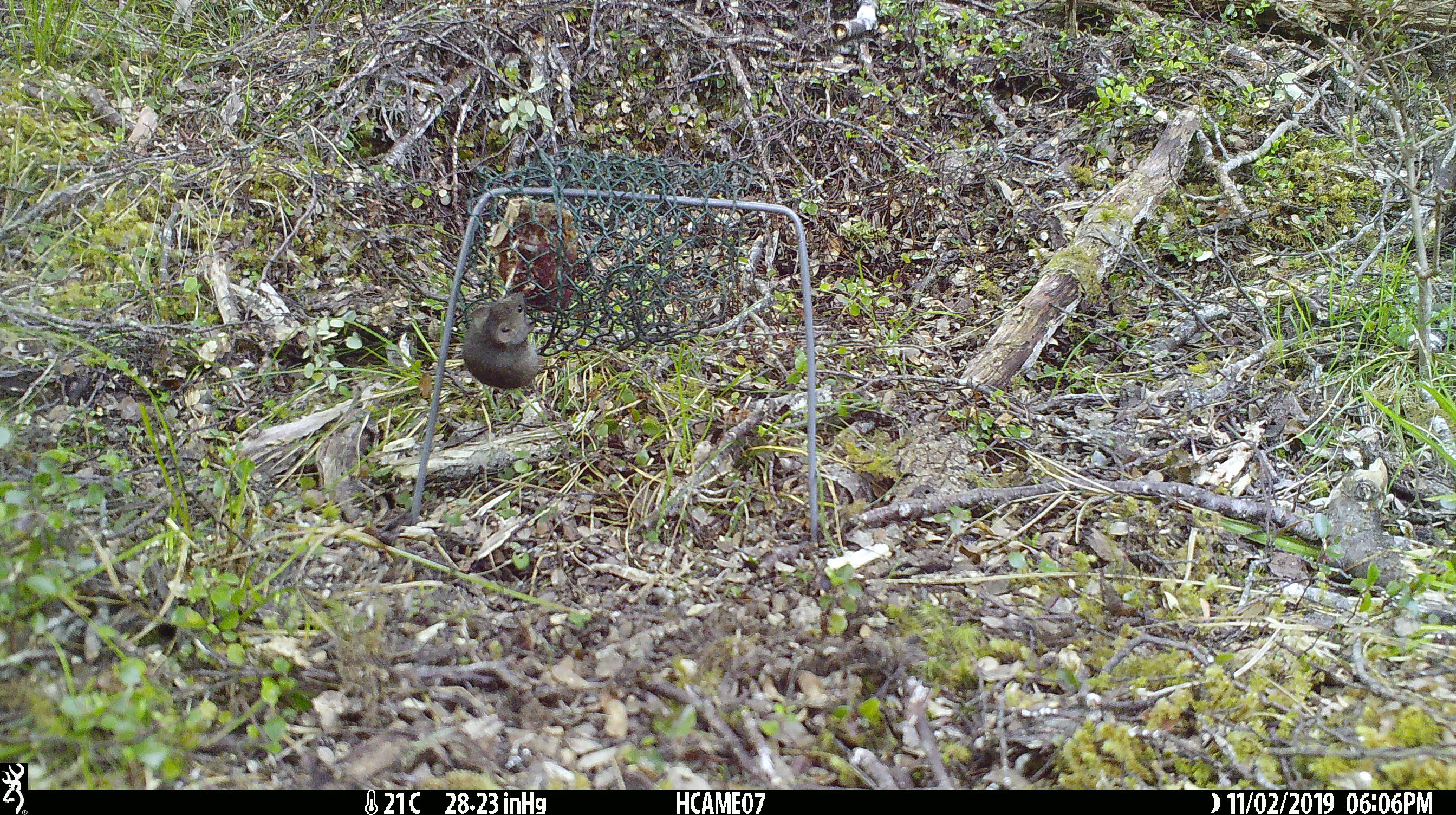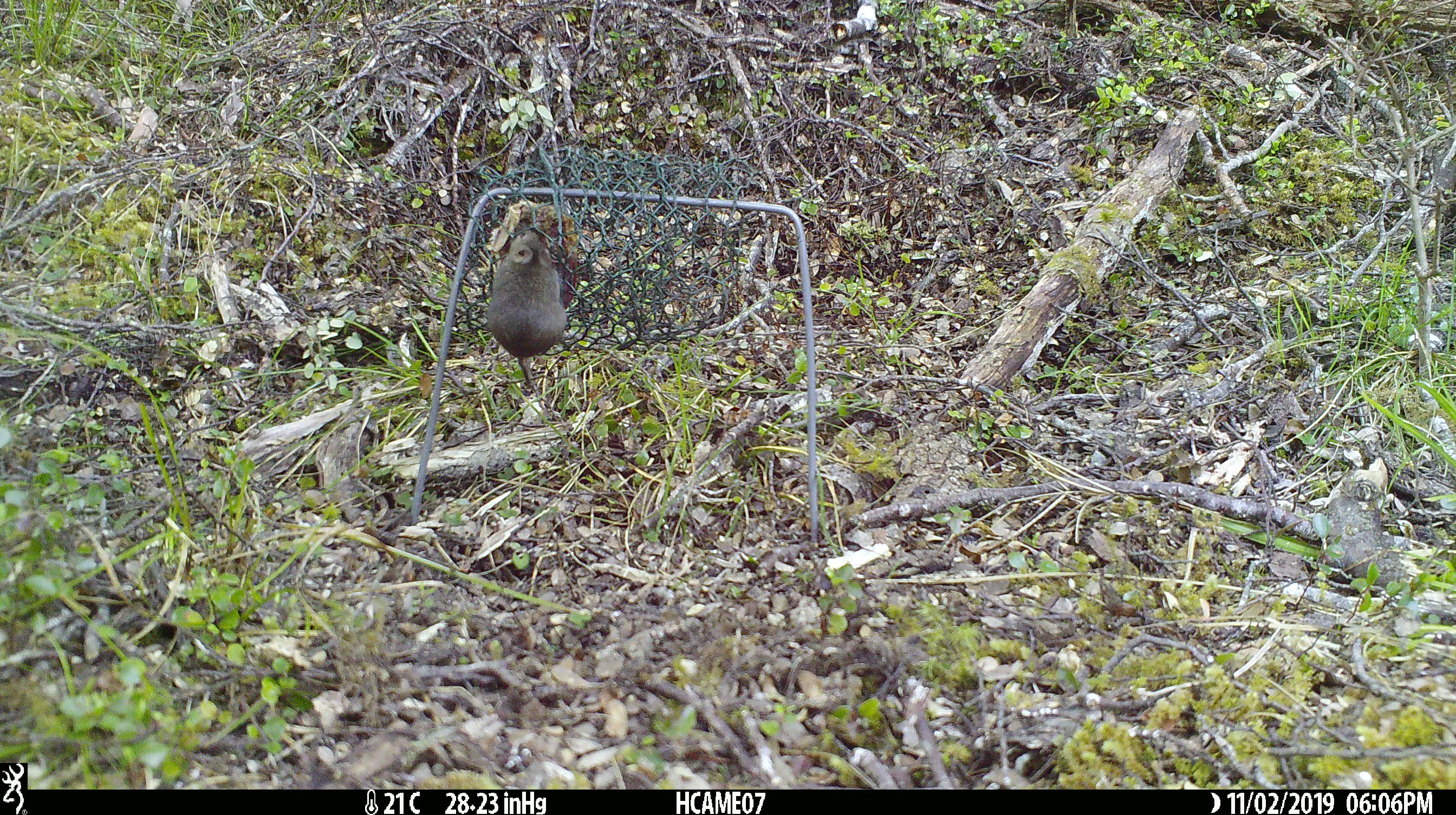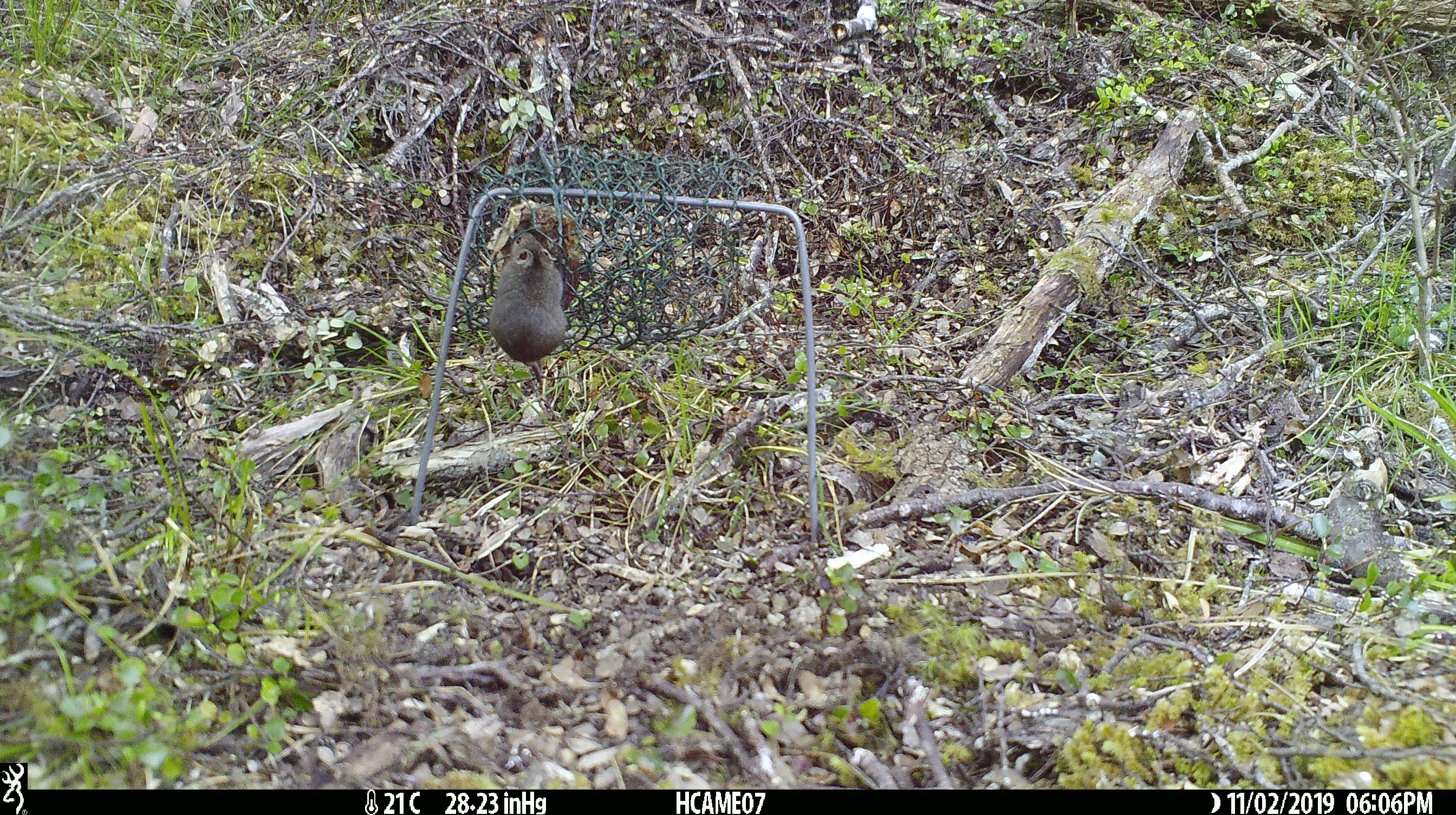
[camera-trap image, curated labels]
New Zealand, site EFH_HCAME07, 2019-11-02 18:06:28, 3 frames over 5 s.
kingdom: Animalia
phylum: Chordata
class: Mammalia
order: Rodentia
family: Muridae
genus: Mus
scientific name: Mus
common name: mouse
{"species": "mouse (Mus)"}